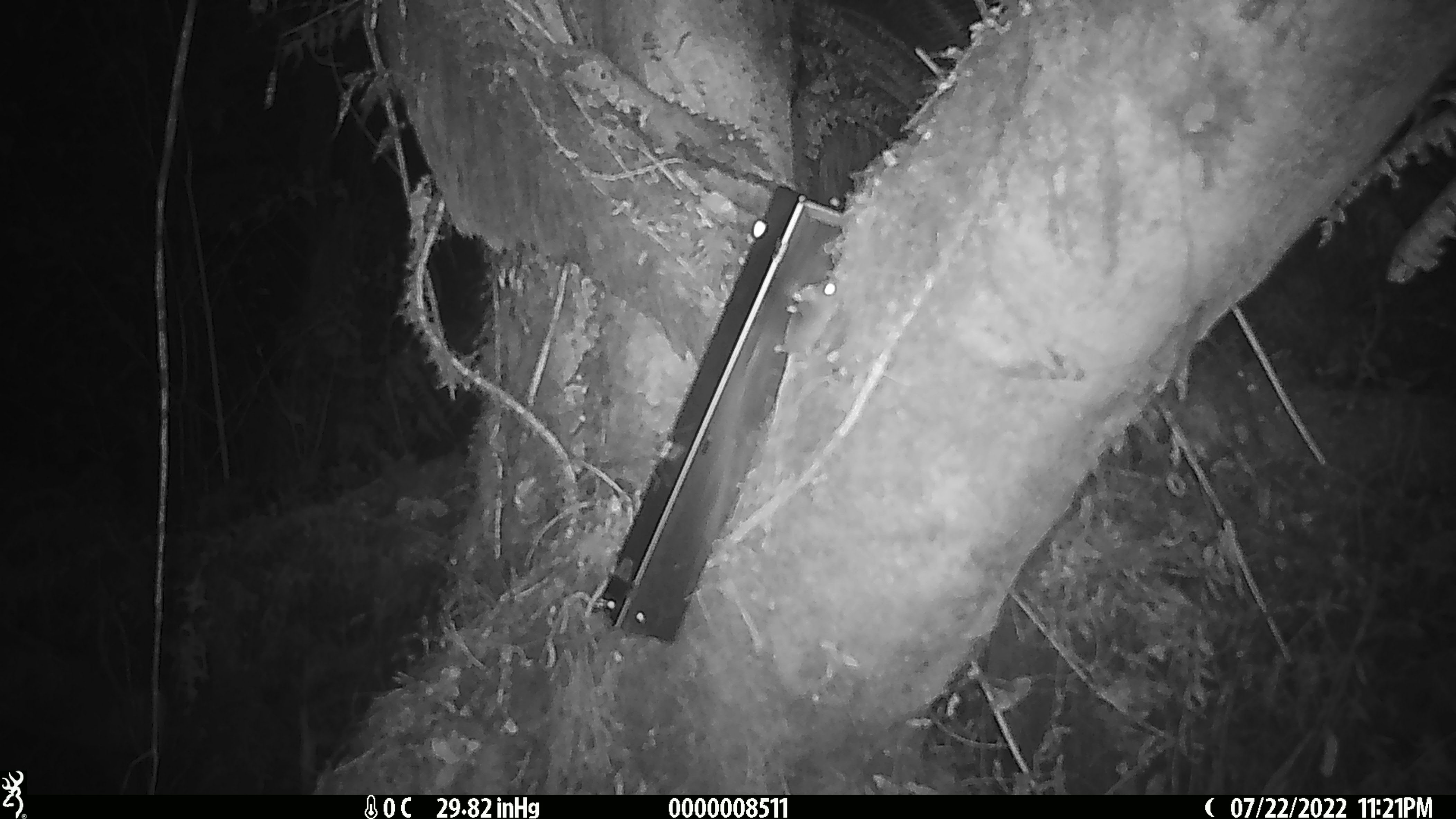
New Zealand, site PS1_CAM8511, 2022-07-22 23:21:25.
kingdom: Animalia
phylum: Chordata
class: Mammalia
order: Rodentia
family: Muridae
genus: Mus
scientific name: Mus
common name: mouse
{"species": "mouse (Mus)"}